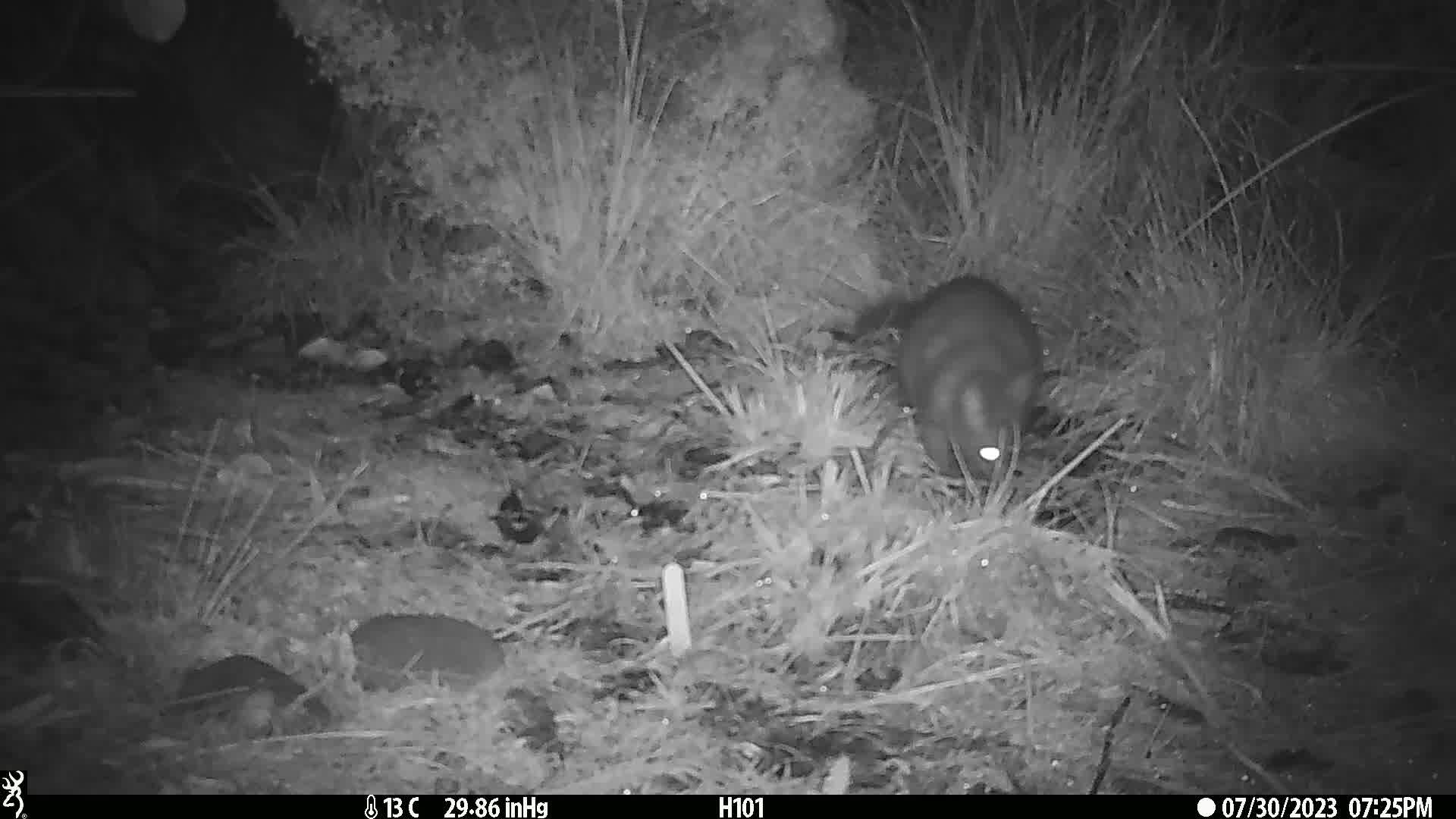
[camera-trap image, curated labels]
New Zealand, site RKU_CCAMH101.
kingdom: Animalia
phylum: Chordata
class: Mammalia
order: Diprotodontia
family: Phalangeridae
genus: Trichosurus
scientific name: Trichosurus vulpecula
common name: common brushtail possum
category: possum